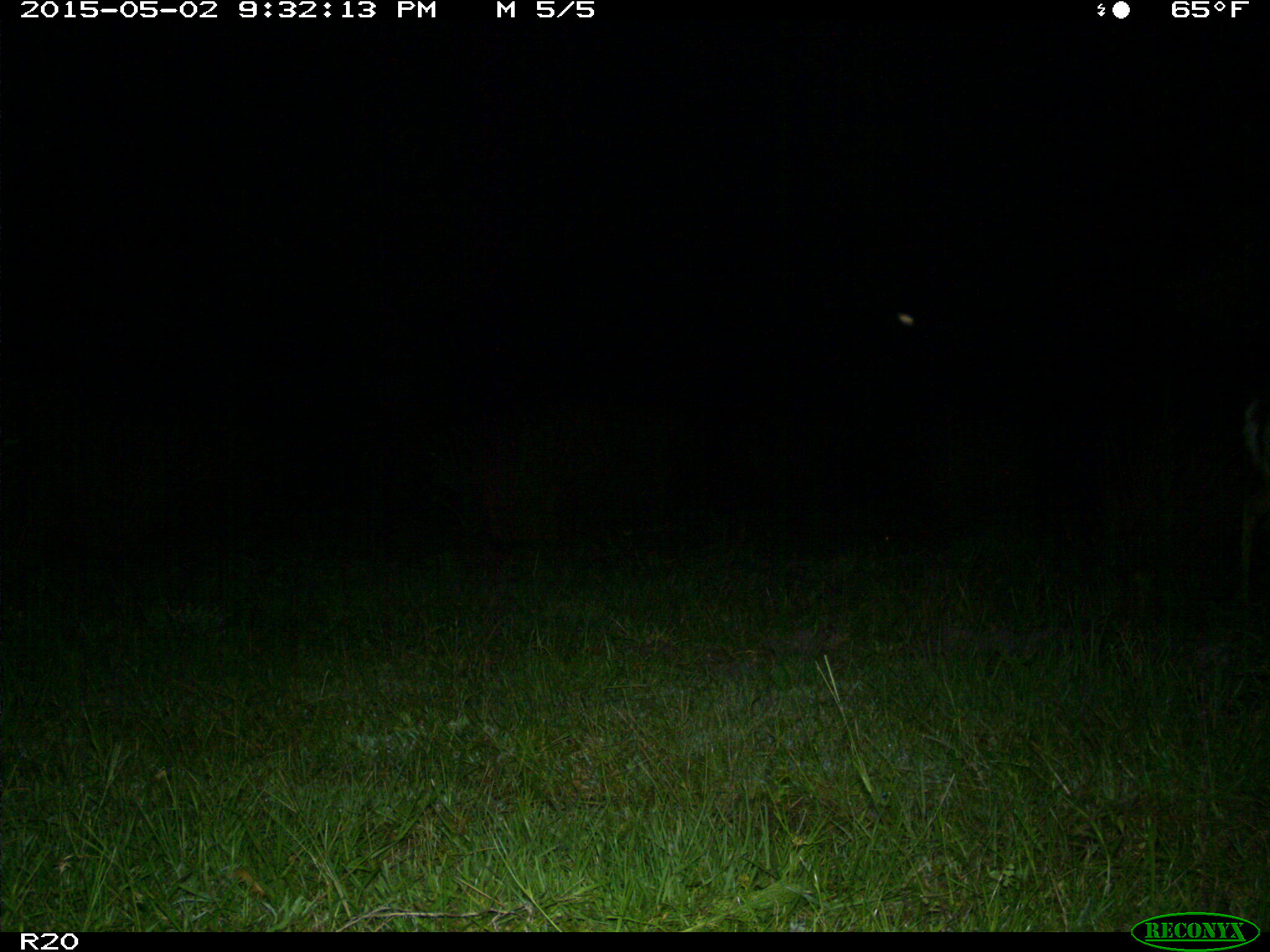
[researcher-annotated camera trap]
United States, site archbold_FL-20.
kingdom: Animalia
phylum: Chordata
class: Mammalia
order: Artiodactyla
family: Cervidae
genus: Odocoileus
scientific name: Odocoileus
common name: deer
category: unidentified deer